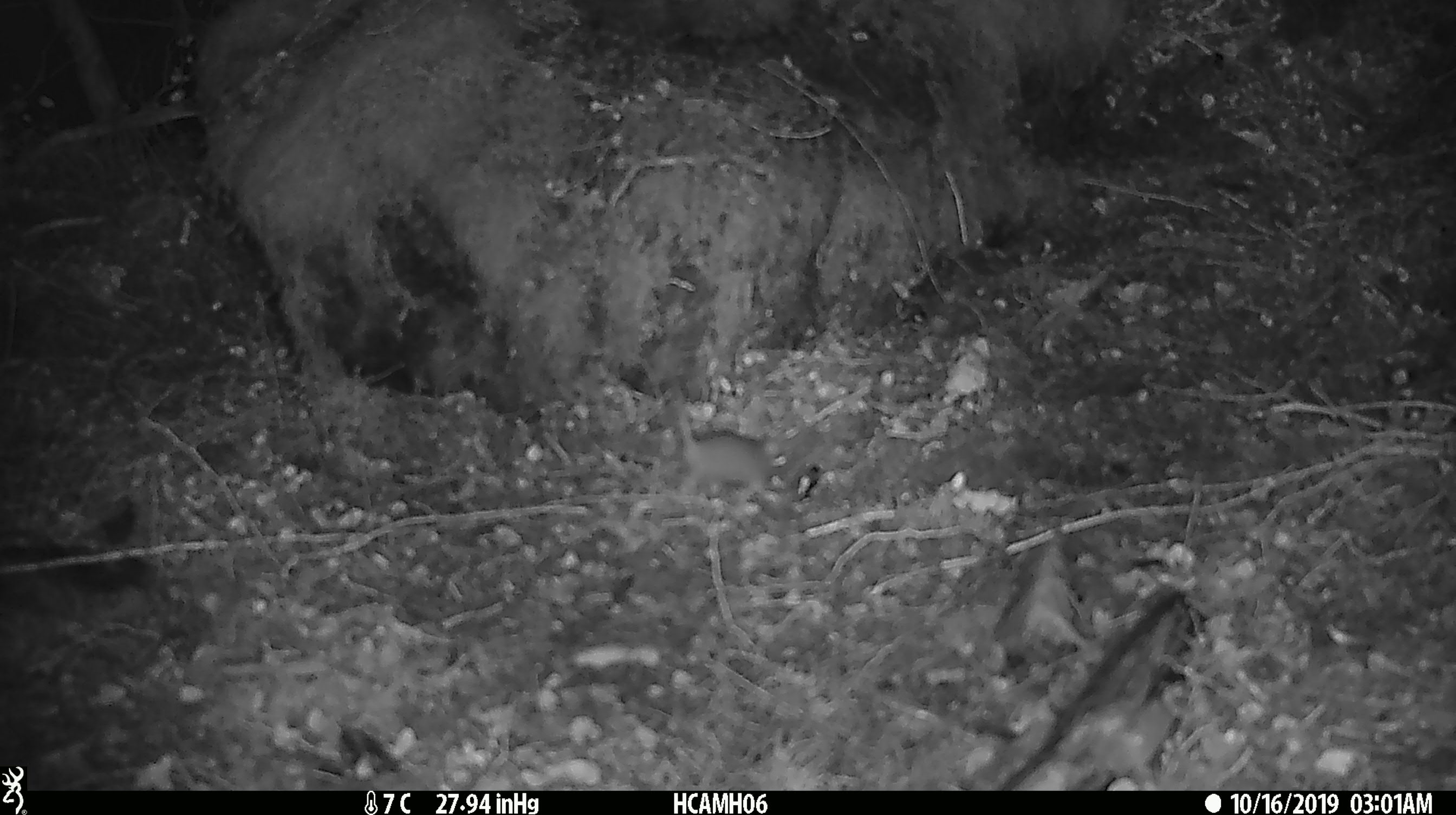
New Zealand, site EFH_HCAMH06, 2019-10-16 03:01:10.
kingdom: Animalia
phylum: Chordata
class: Mammalia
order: Rodentia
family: Muridae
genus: Mus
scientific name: Mus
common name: mouse